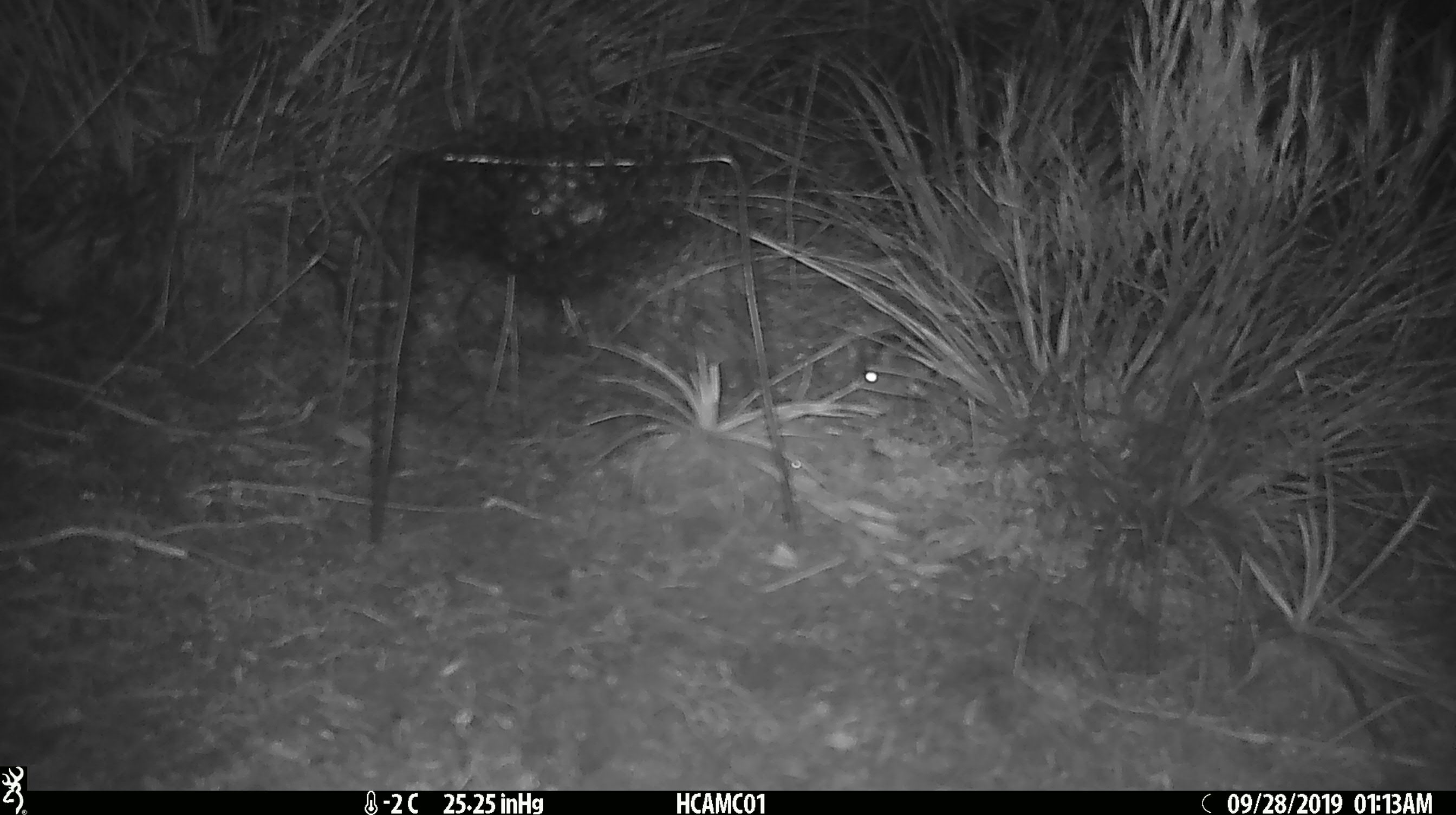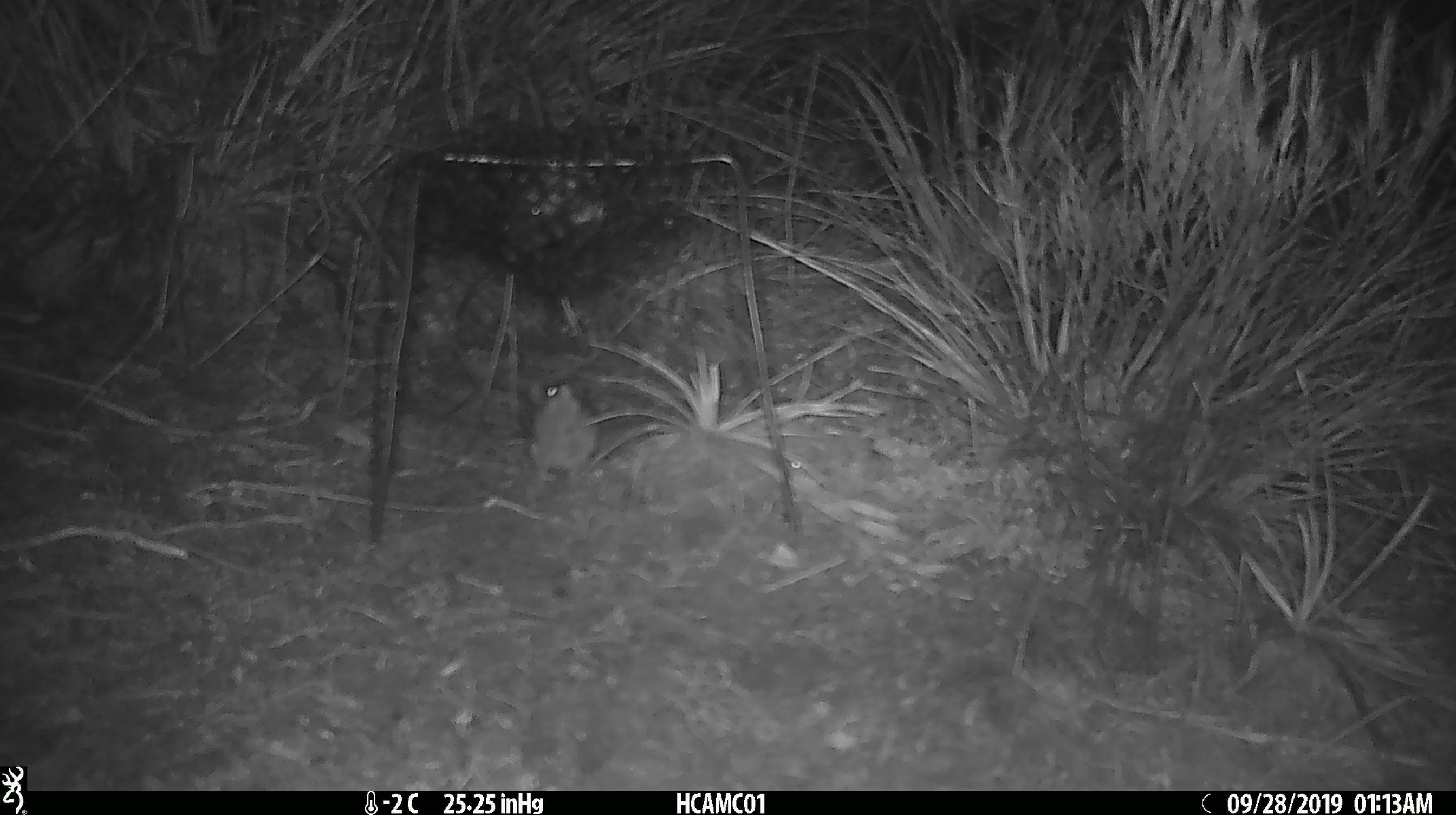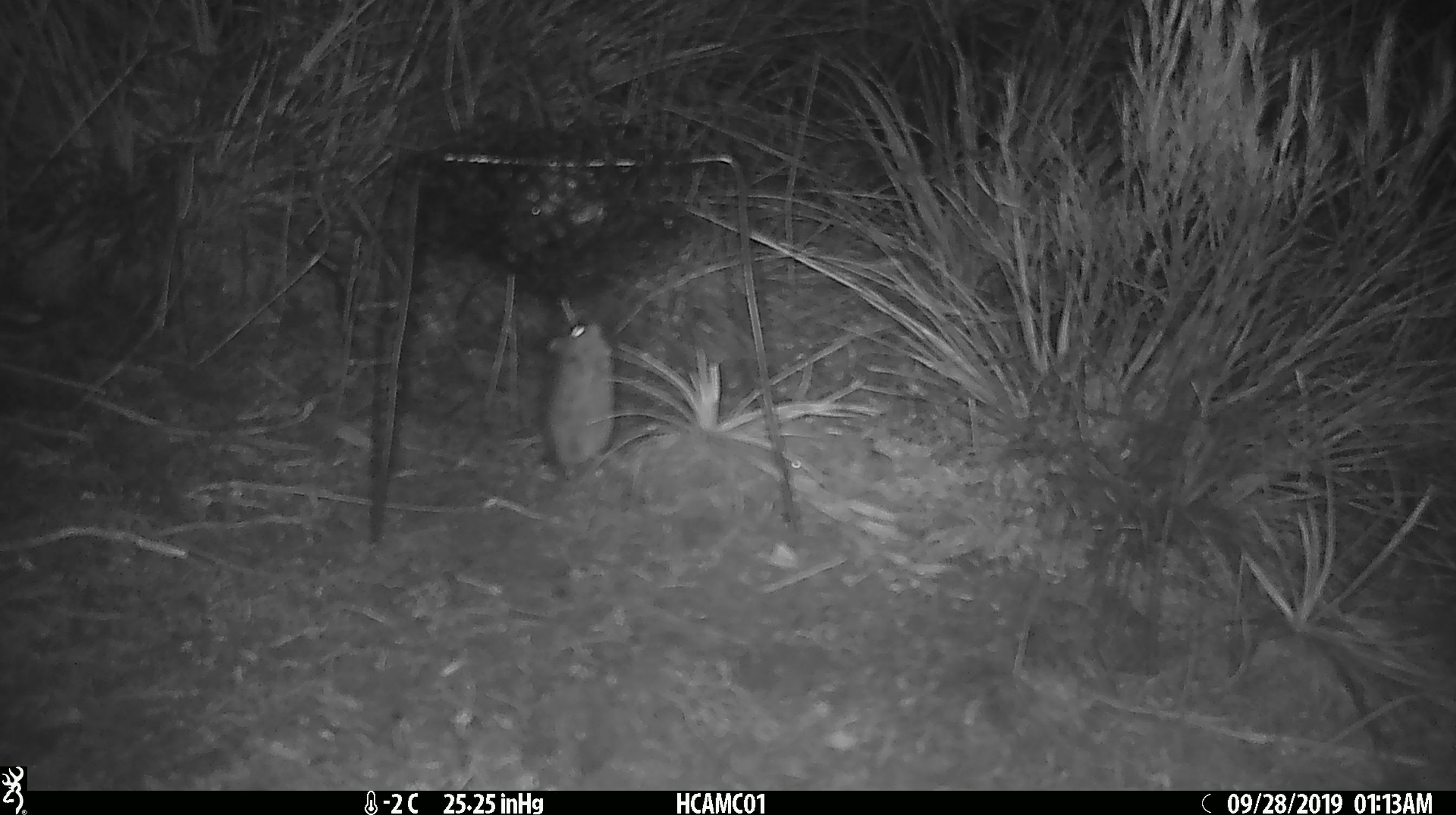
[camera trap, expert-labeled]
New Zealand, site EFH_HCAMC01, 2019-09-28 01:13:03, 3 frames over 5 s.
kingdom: Animalia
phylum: Chordata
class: Mammalia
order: Rodentia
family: Muridae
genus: Mus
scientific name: Mus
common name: mouse